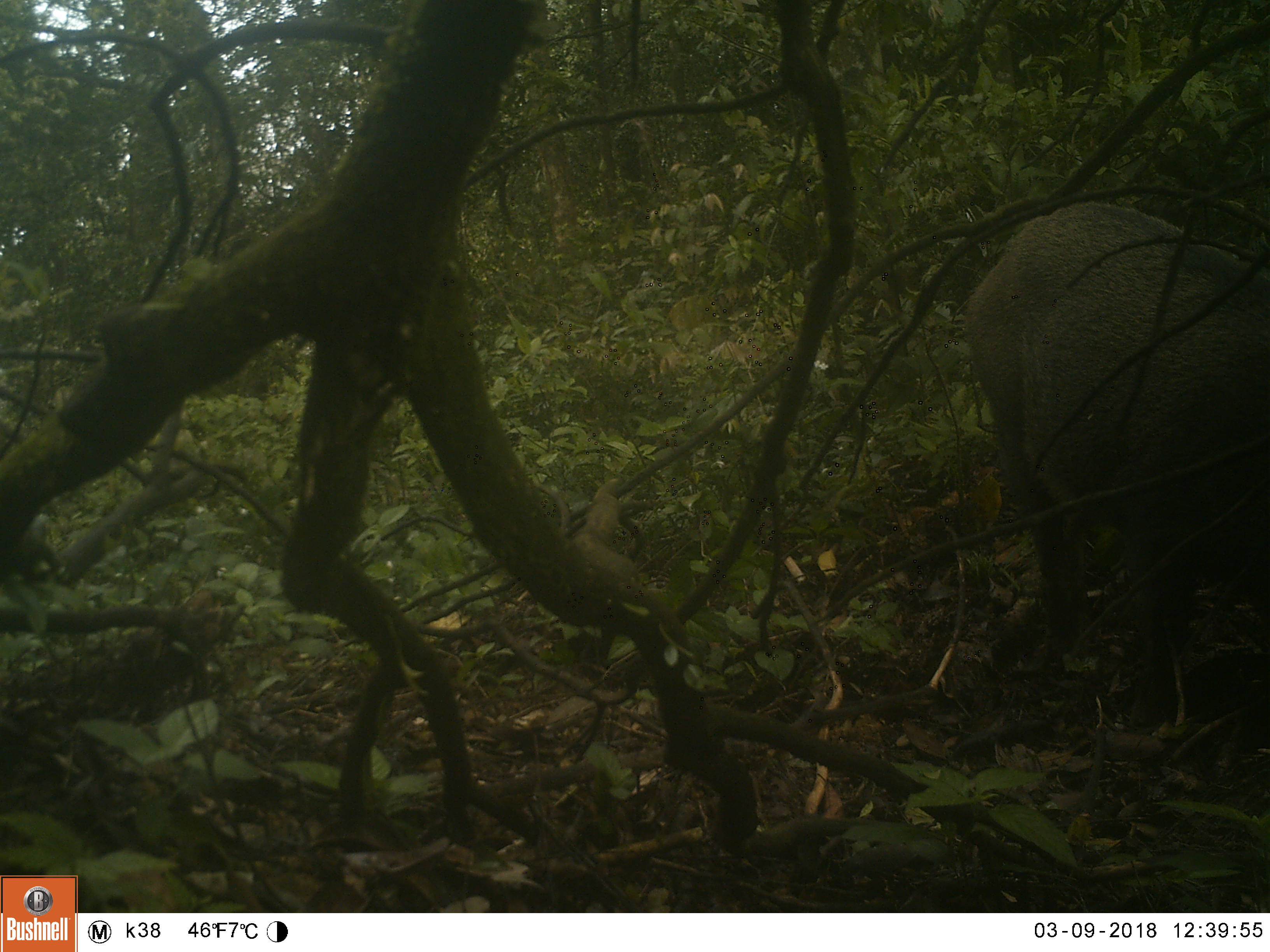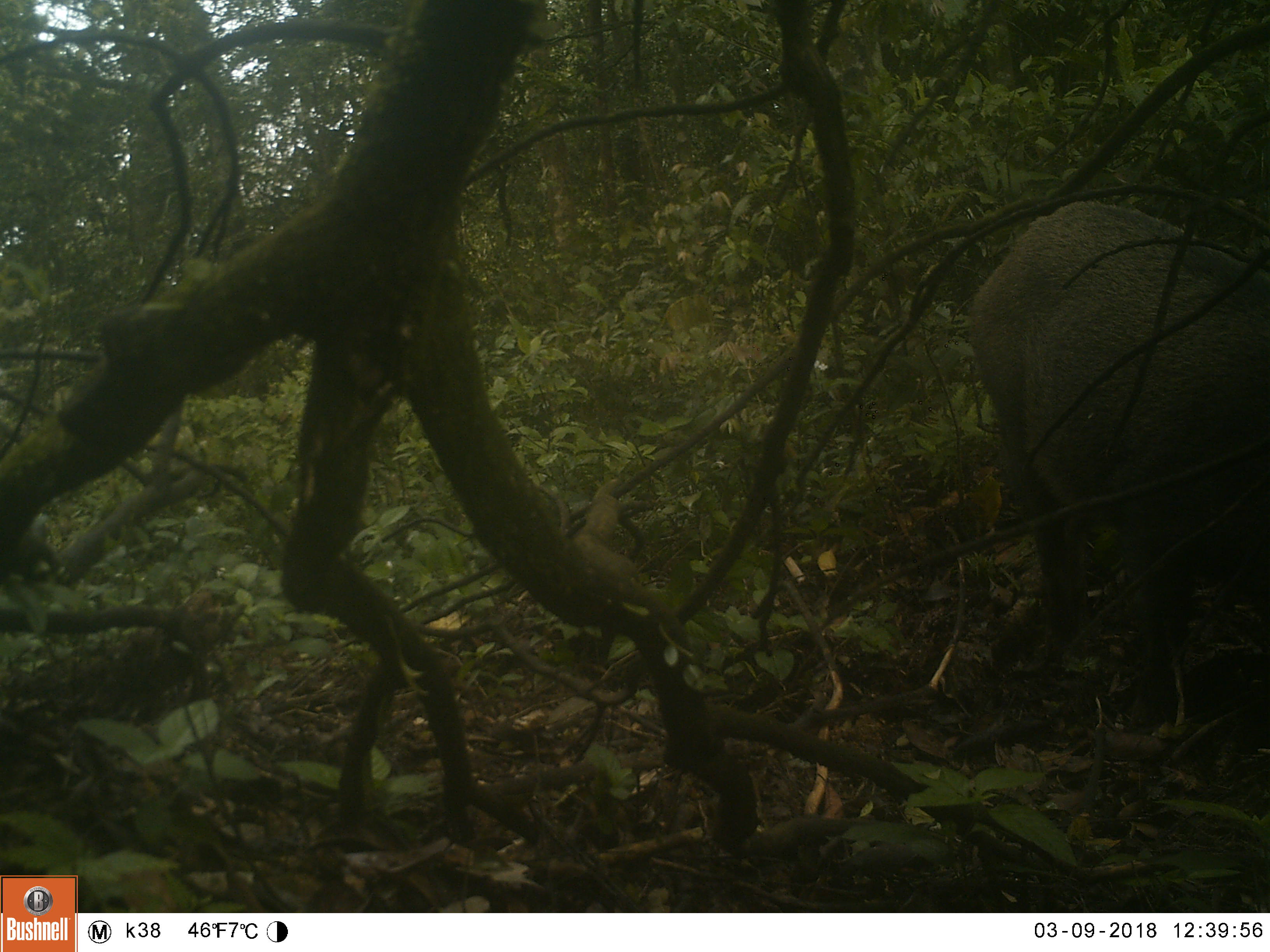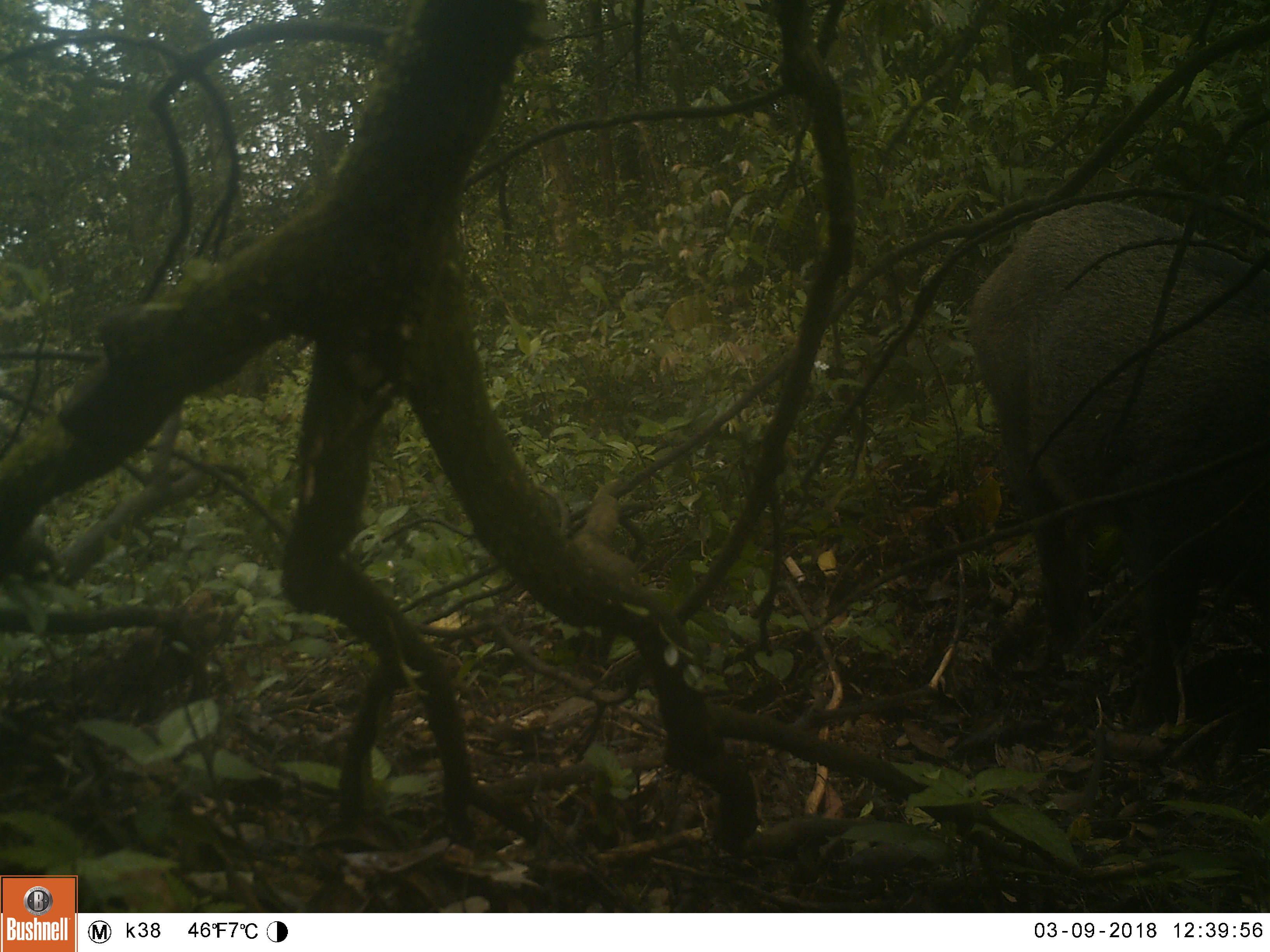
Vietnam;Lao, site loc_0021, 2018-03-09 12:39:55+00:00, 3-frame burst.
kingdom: Animalia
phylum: Chordata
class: Mammalia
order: Artiodactyla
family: Suidae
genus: Sus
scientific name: Sus scrofa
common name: eurasian wild pig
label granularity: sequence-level